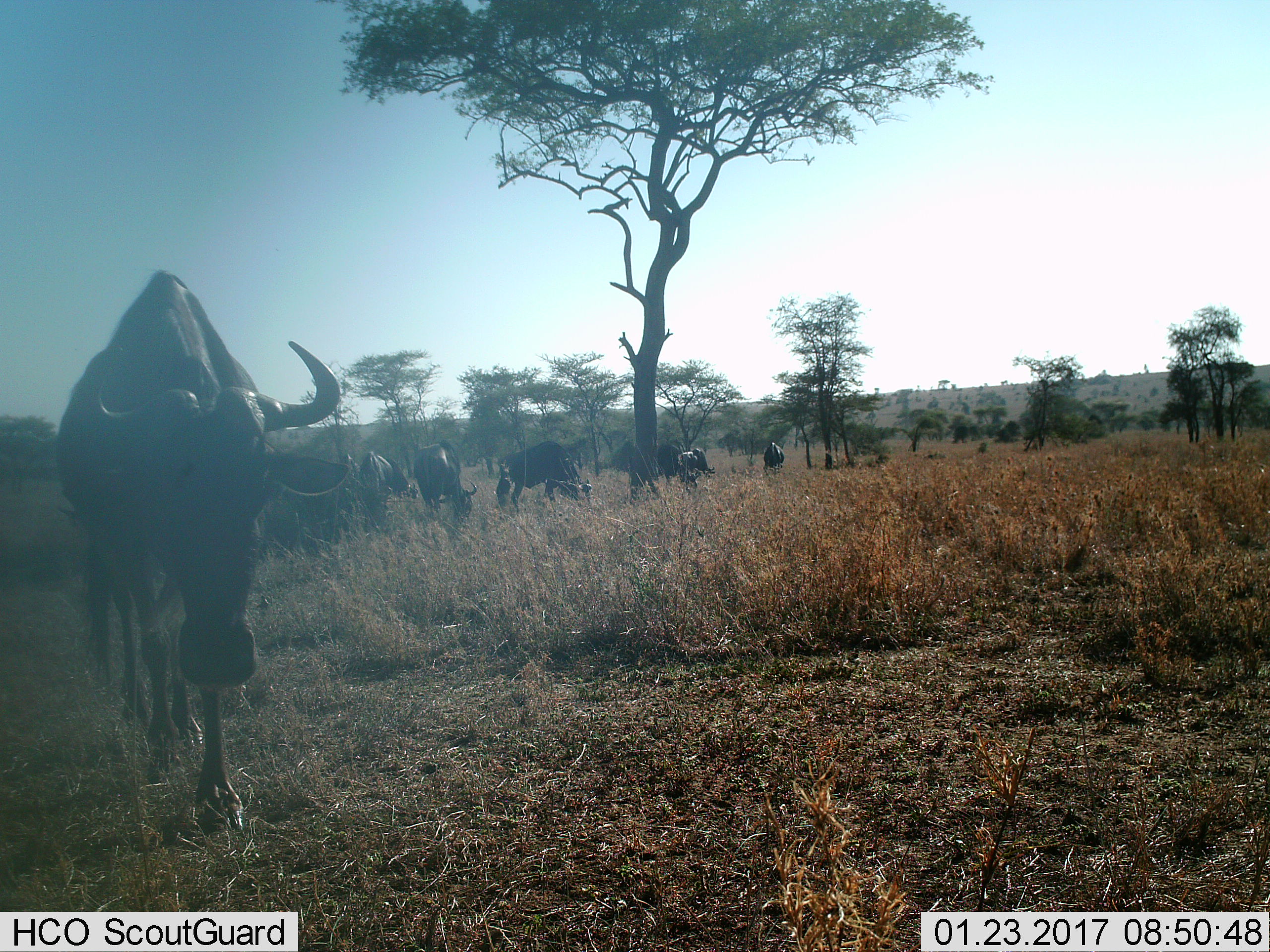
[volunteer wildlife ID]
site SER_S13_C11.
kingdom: Animalia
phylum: Chordata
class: Mammalia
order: Artiodactyla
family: Bovidae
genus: Connochaetes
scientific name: Connochaetes taurinus taurinus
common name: blue wildebeest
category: wildebeestblue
Wildebeestblue (blue wildebeest) (Connochaetes taurinus taurinus), count 9. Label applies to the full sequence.